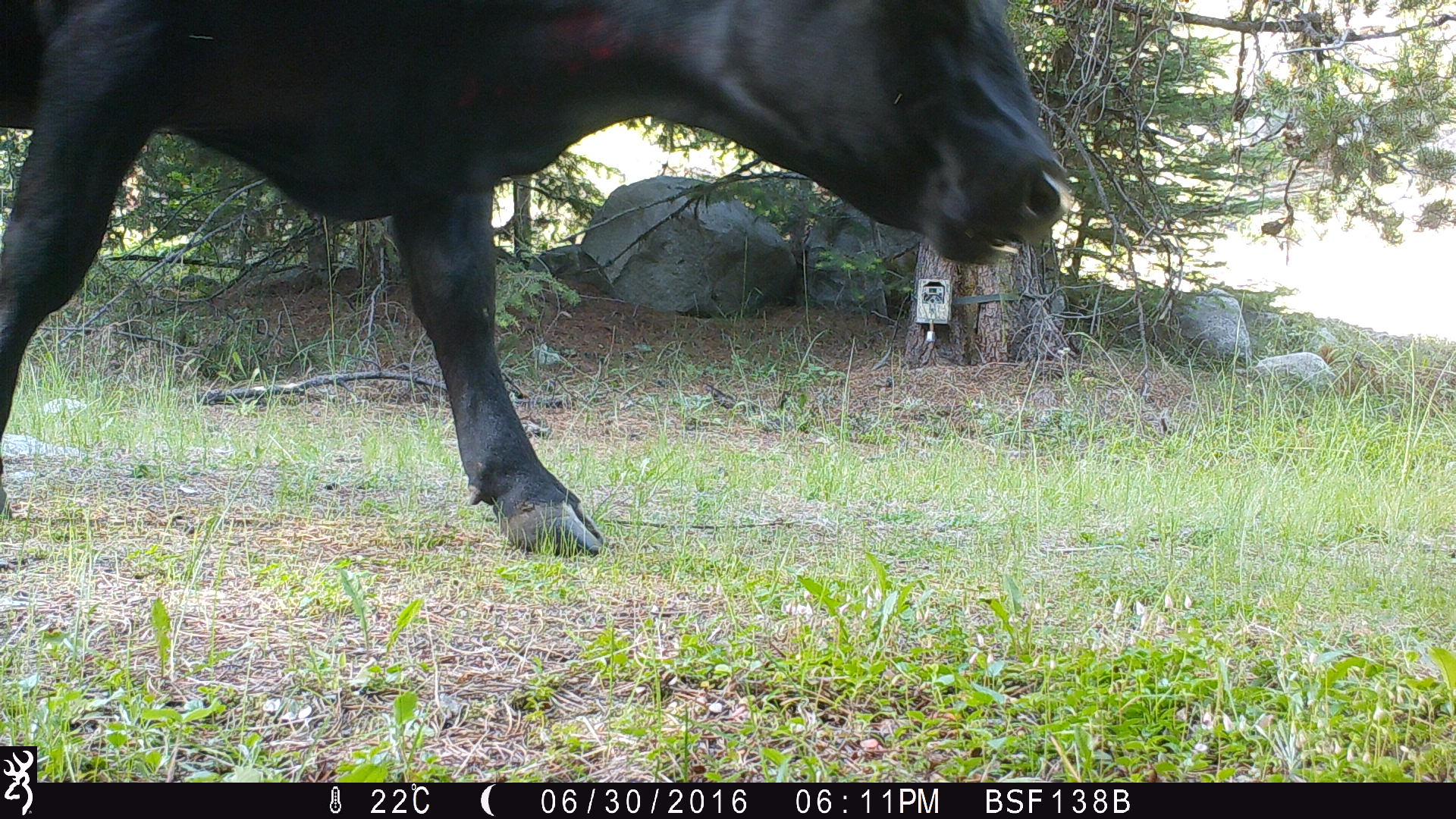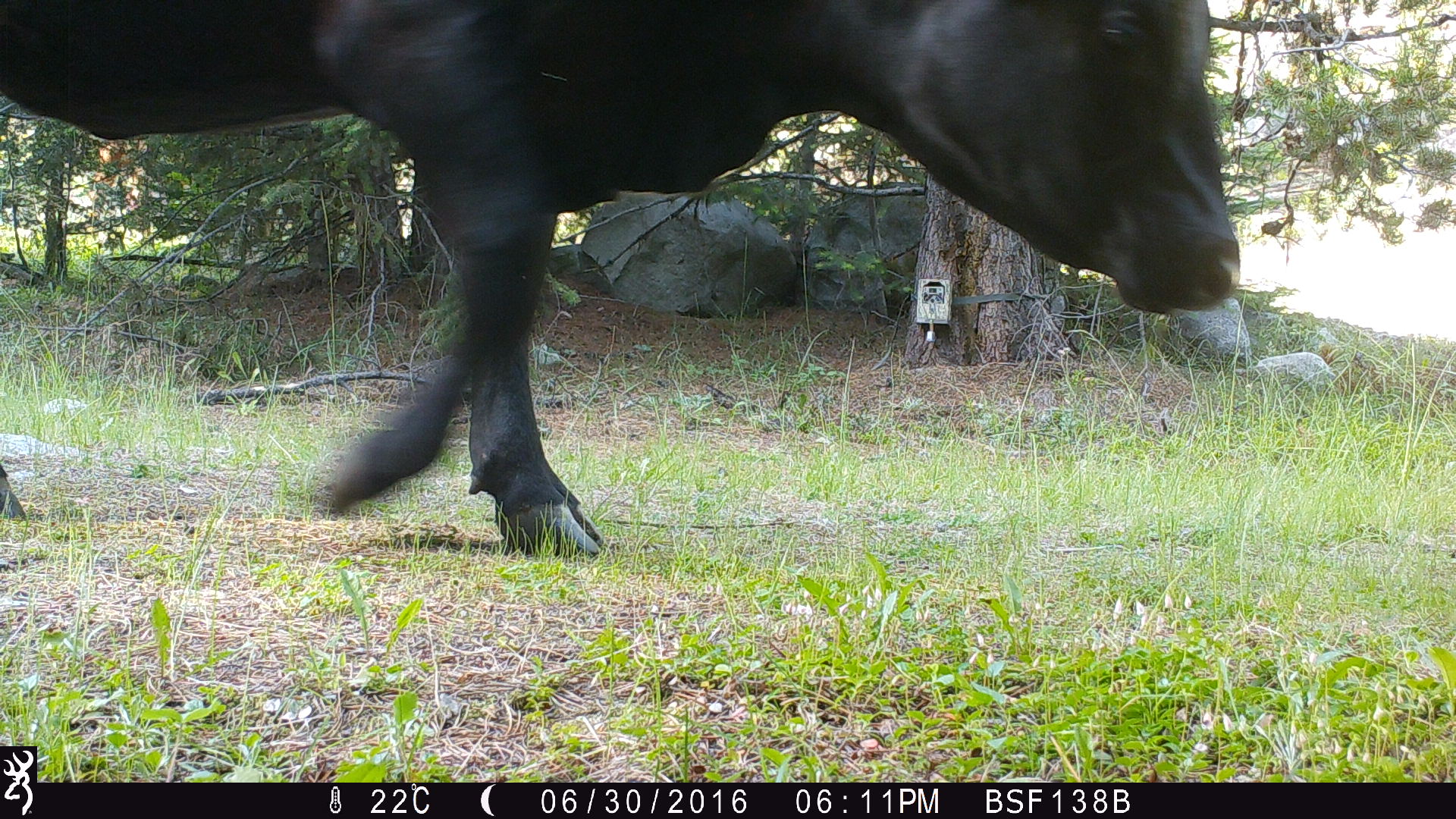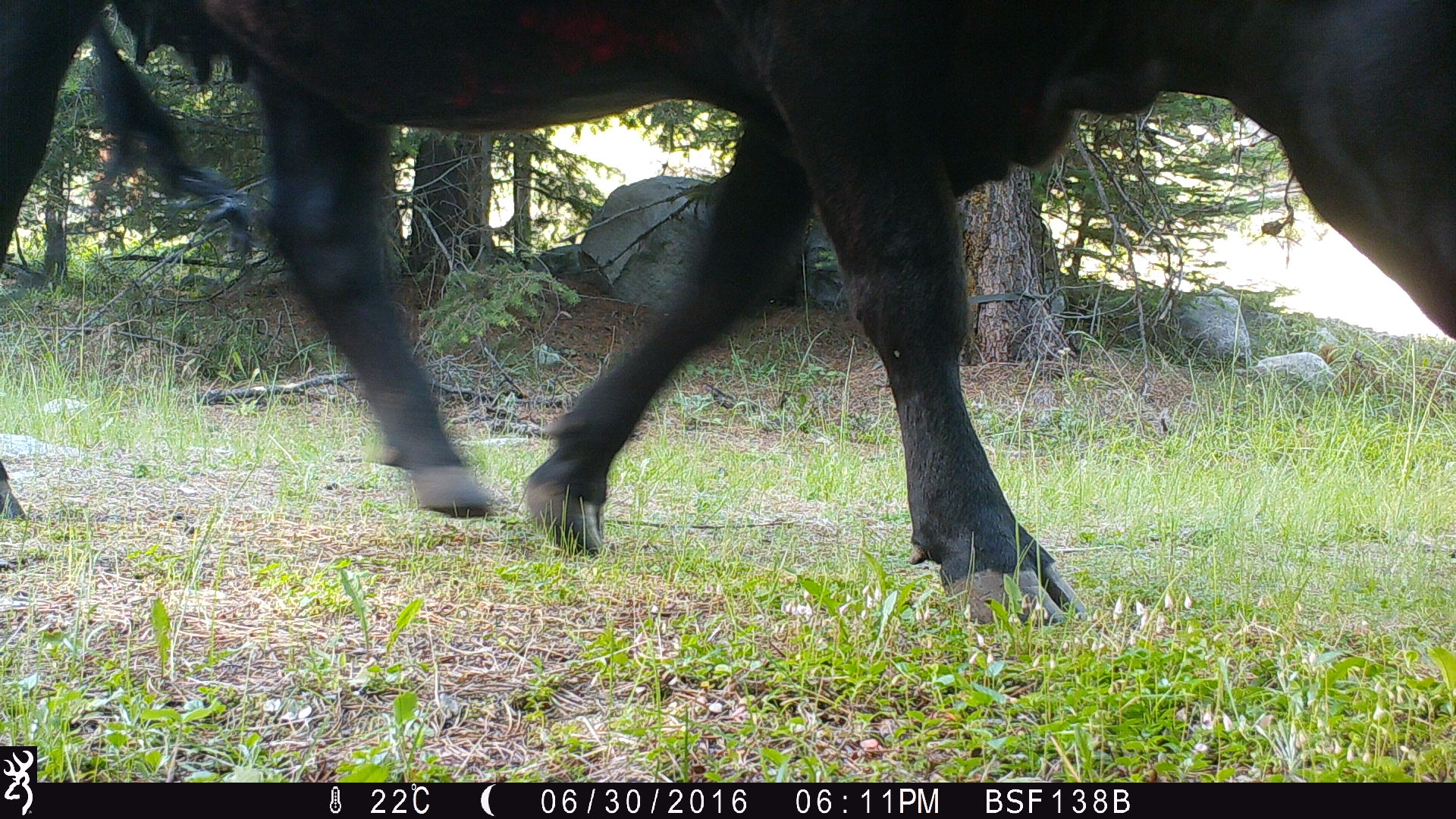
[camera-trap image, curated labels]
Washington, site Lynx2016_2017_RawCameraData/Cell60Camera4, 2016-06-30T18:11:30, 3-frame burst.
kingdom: Animalia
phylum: Chordata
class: Mammalia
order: Artiodactyla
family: Bovidae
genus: Bos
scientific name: Bos taurus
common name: domestic cattle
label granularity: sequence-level